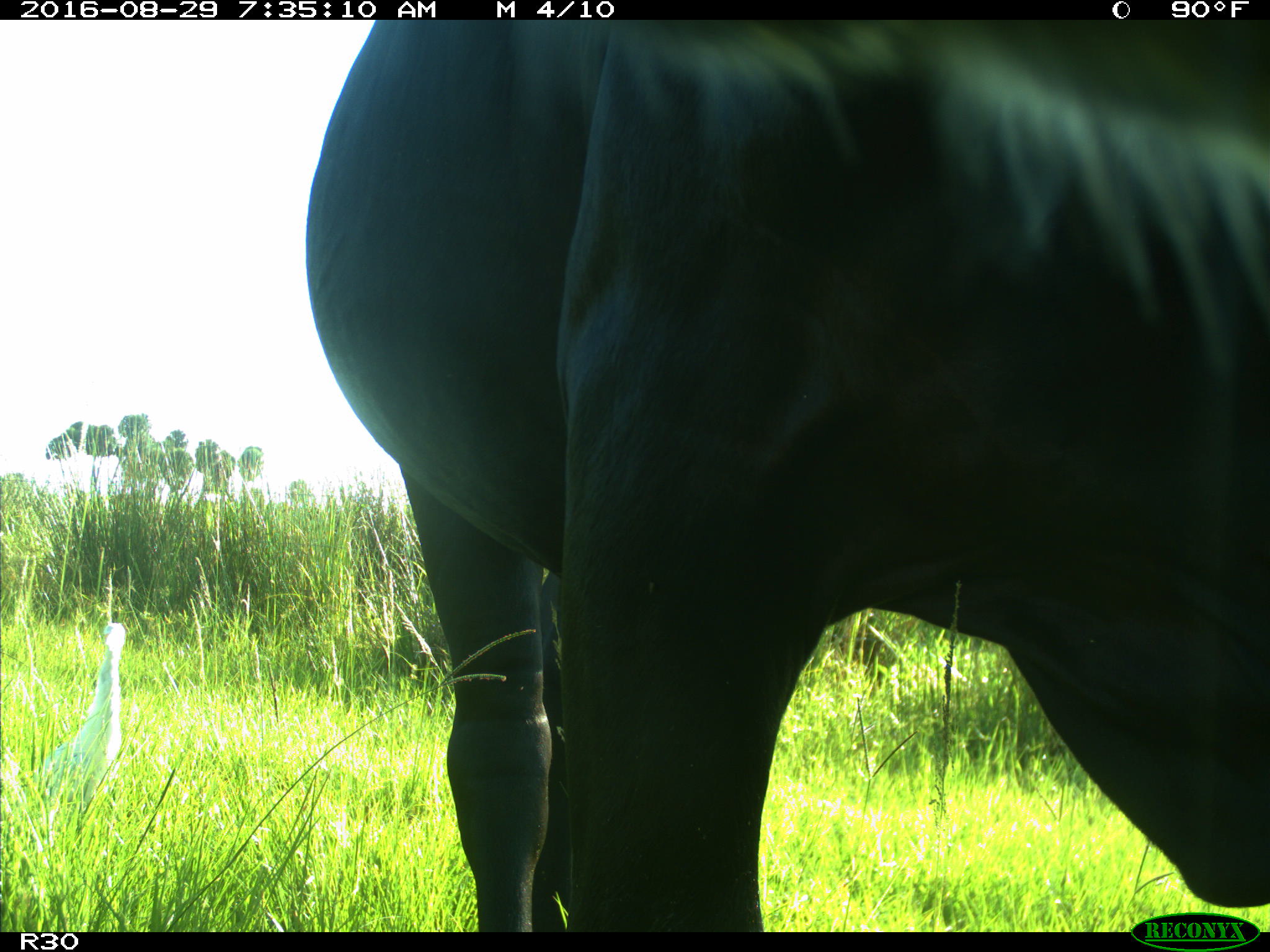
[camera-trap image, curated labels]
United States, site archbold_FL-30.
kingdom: Animalia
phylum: Chordata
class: Mammalia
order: Artiodactyla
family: Bovidae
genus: Bos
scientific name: Bos taurus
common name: domestic cow